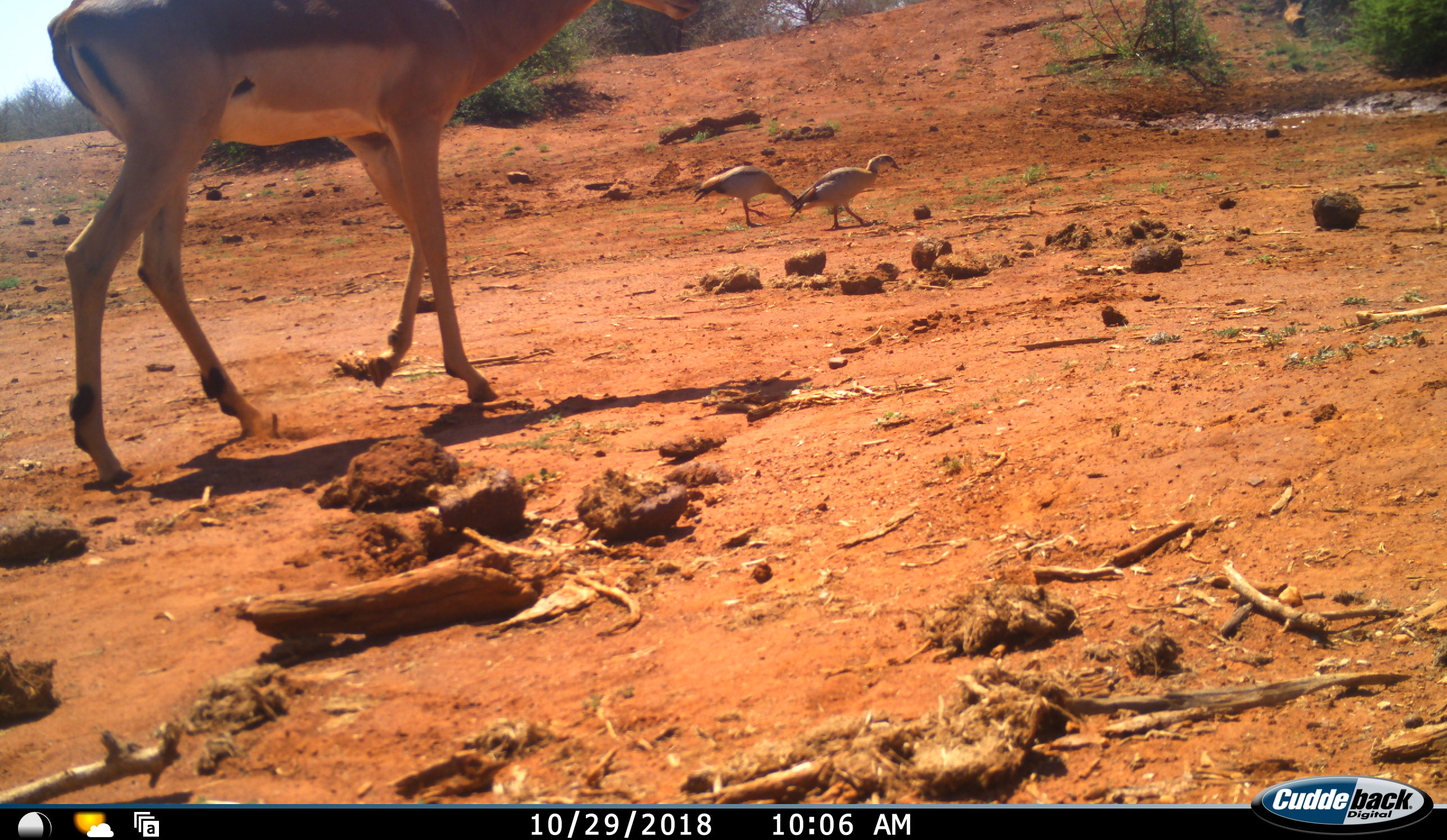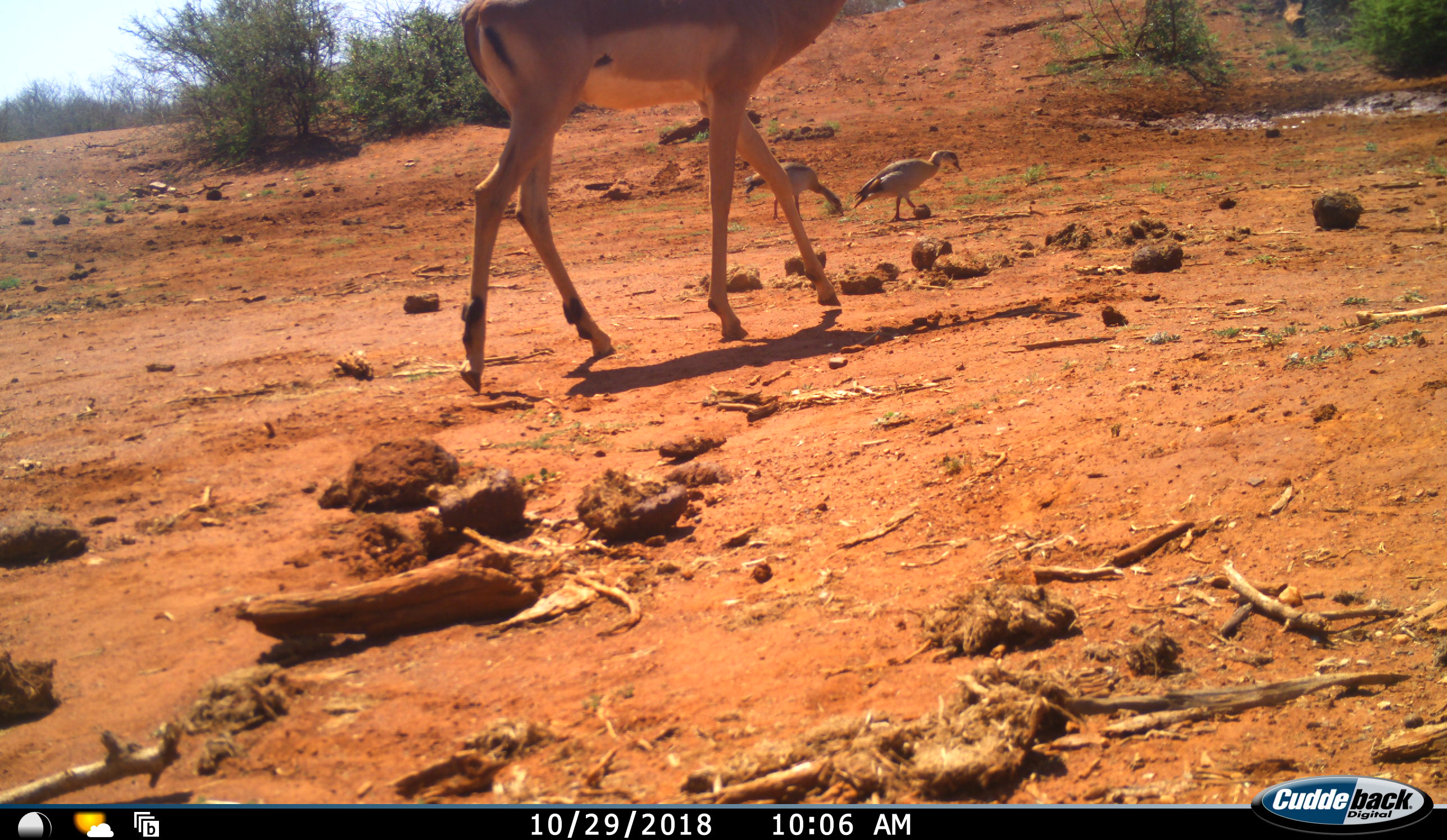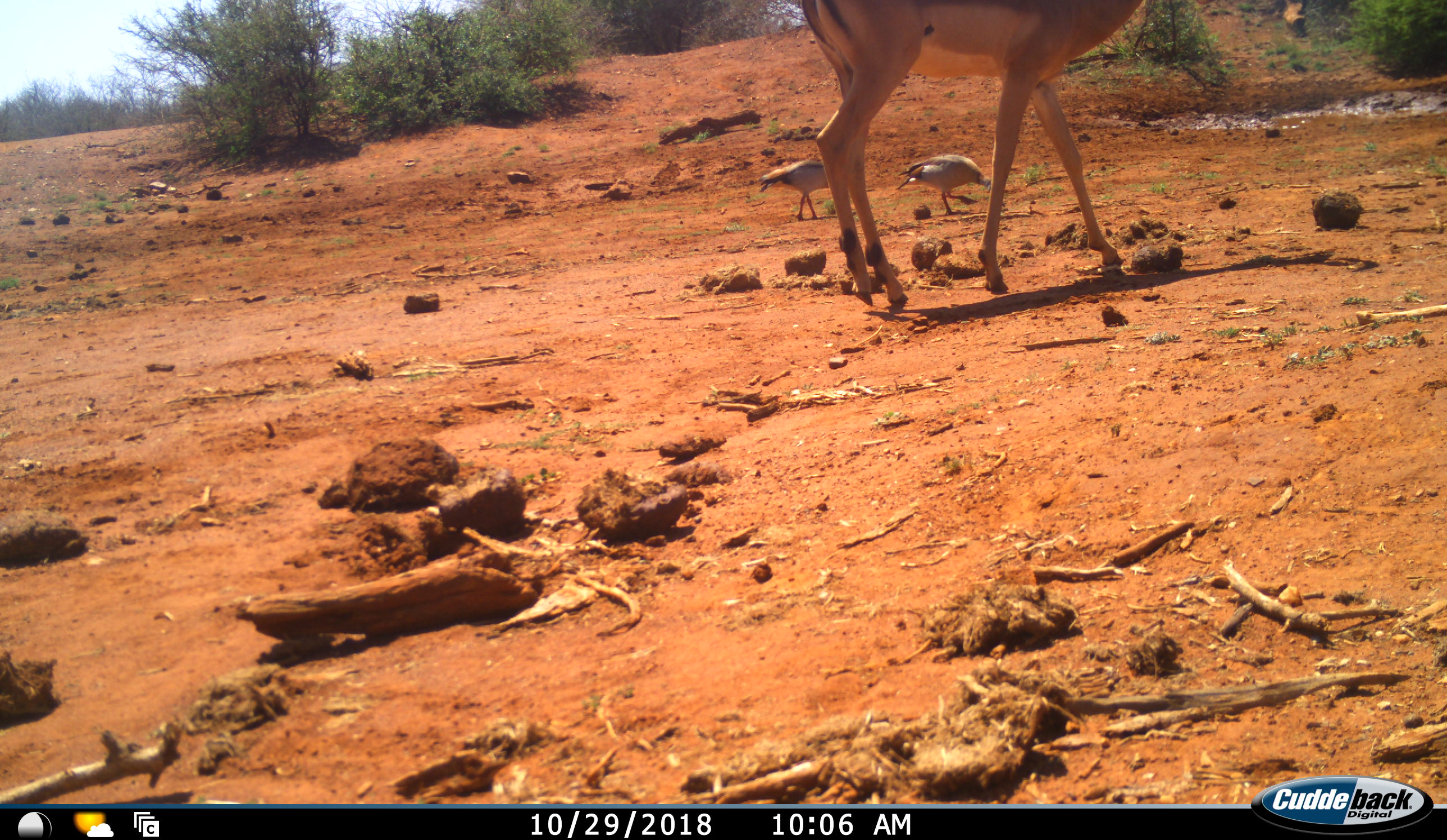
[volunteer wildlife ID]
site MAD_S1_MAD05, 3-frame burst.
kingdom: Animalia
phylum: Chordata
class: Aves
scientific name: Aves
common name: bird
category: birdother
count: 2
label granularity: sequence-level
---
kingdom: Animalia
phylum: Chordata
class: Mammalia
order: Artiodactyla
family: Bovidae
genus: Aepyceros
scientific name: Aepyceros melampus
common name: impala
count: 1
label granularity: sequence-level